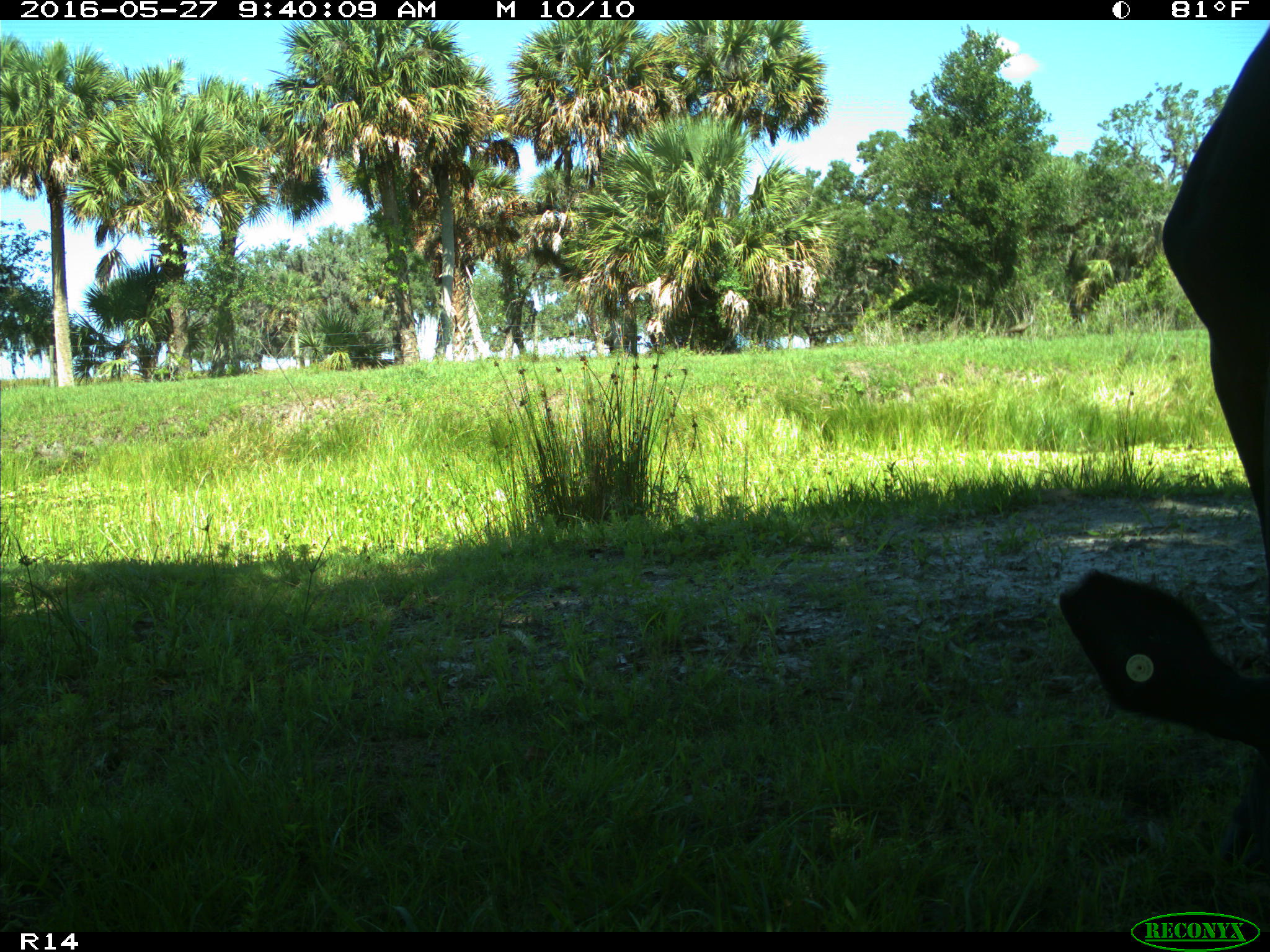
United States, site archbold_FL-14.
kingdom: Animalia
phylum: Chordata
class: Mammalia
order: Artiodactyla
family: Bovidae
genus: Bos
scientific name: Bos taurus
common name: domestic cow